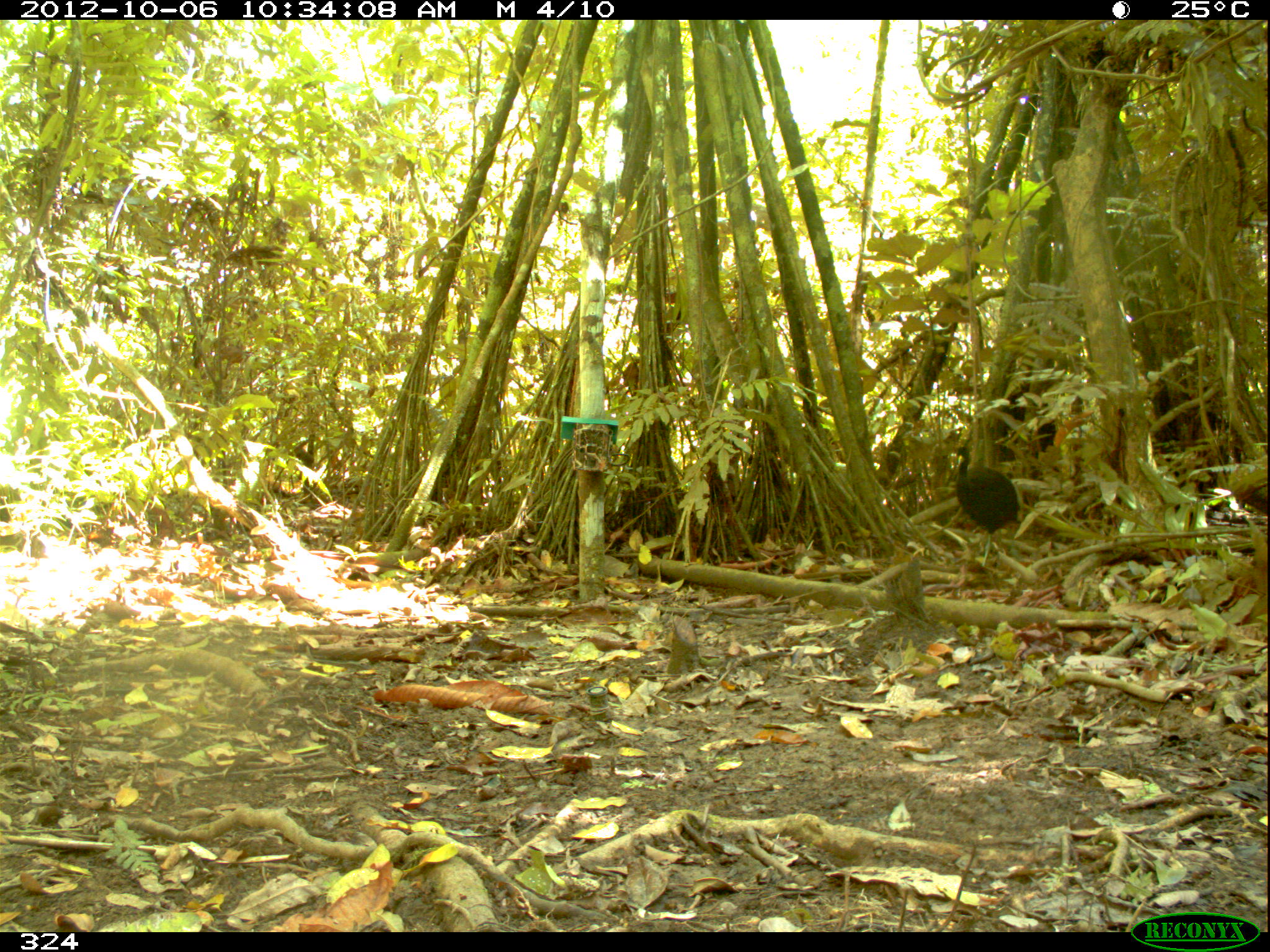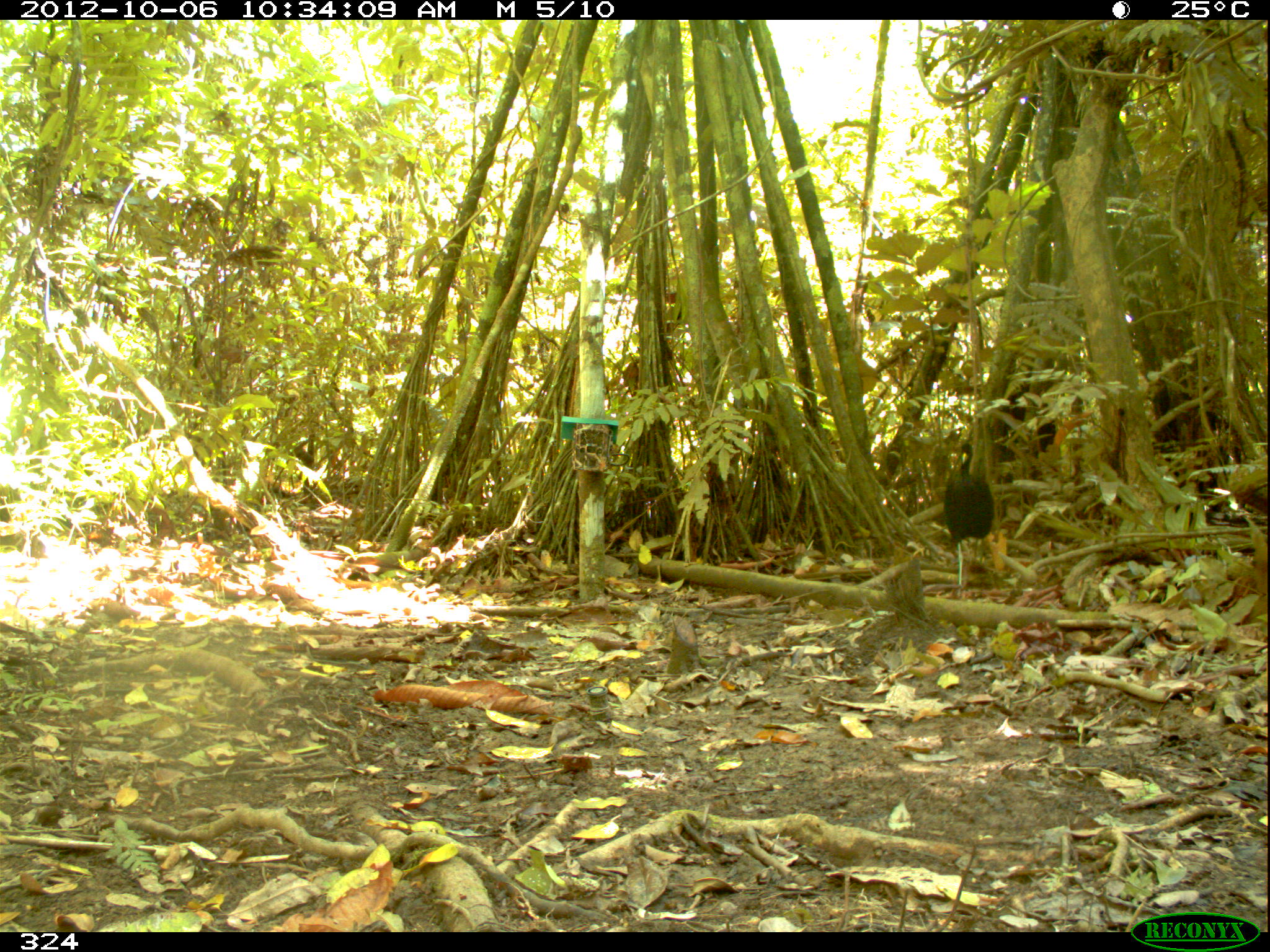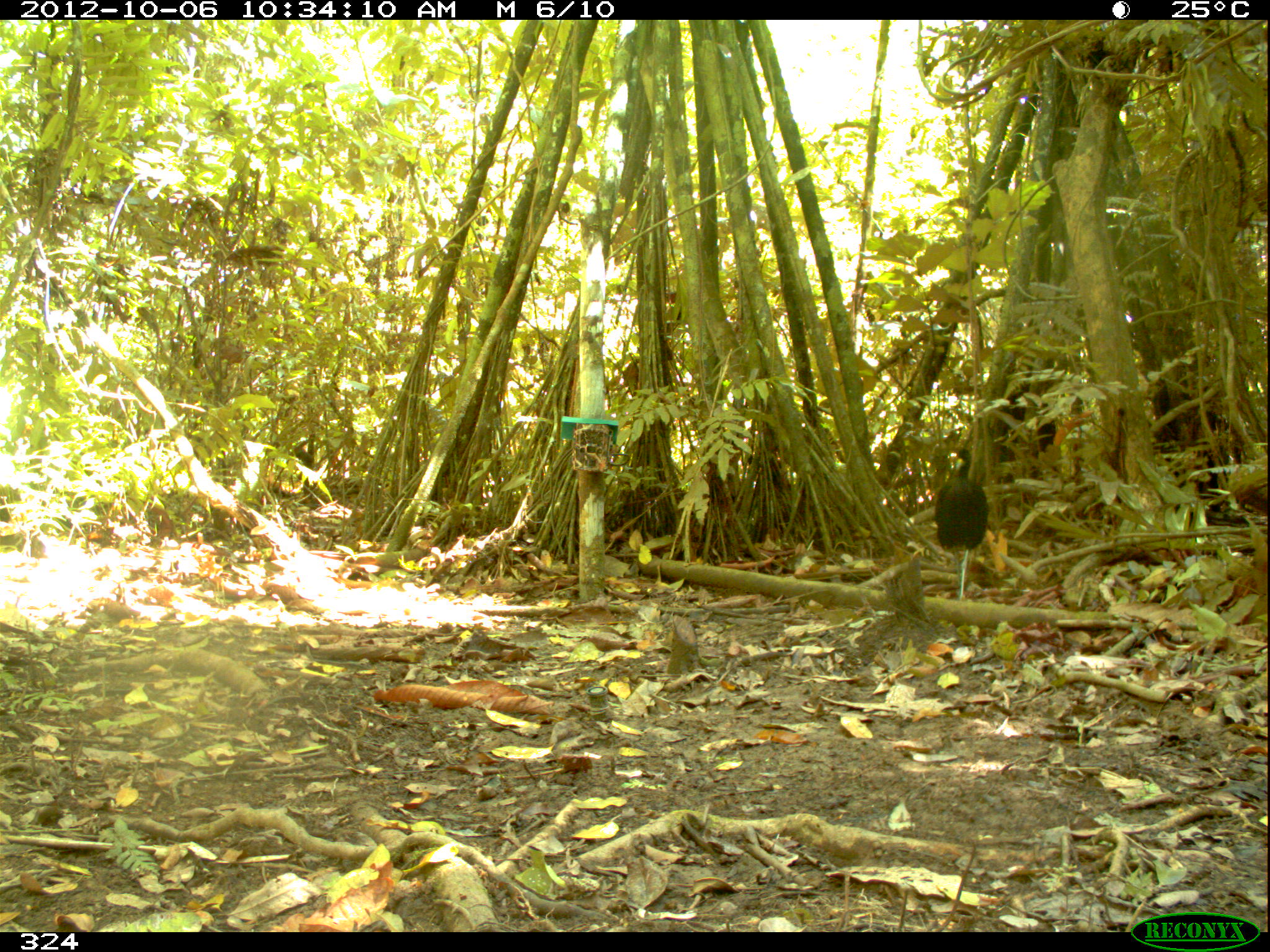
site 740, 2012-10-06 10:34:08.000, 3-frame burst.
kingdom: Animalia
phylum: Chordata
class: Aves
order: Gruiformes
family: Psophiidae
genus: Psophia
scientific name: Psophia leucoptera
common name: pale-winged trumpeter